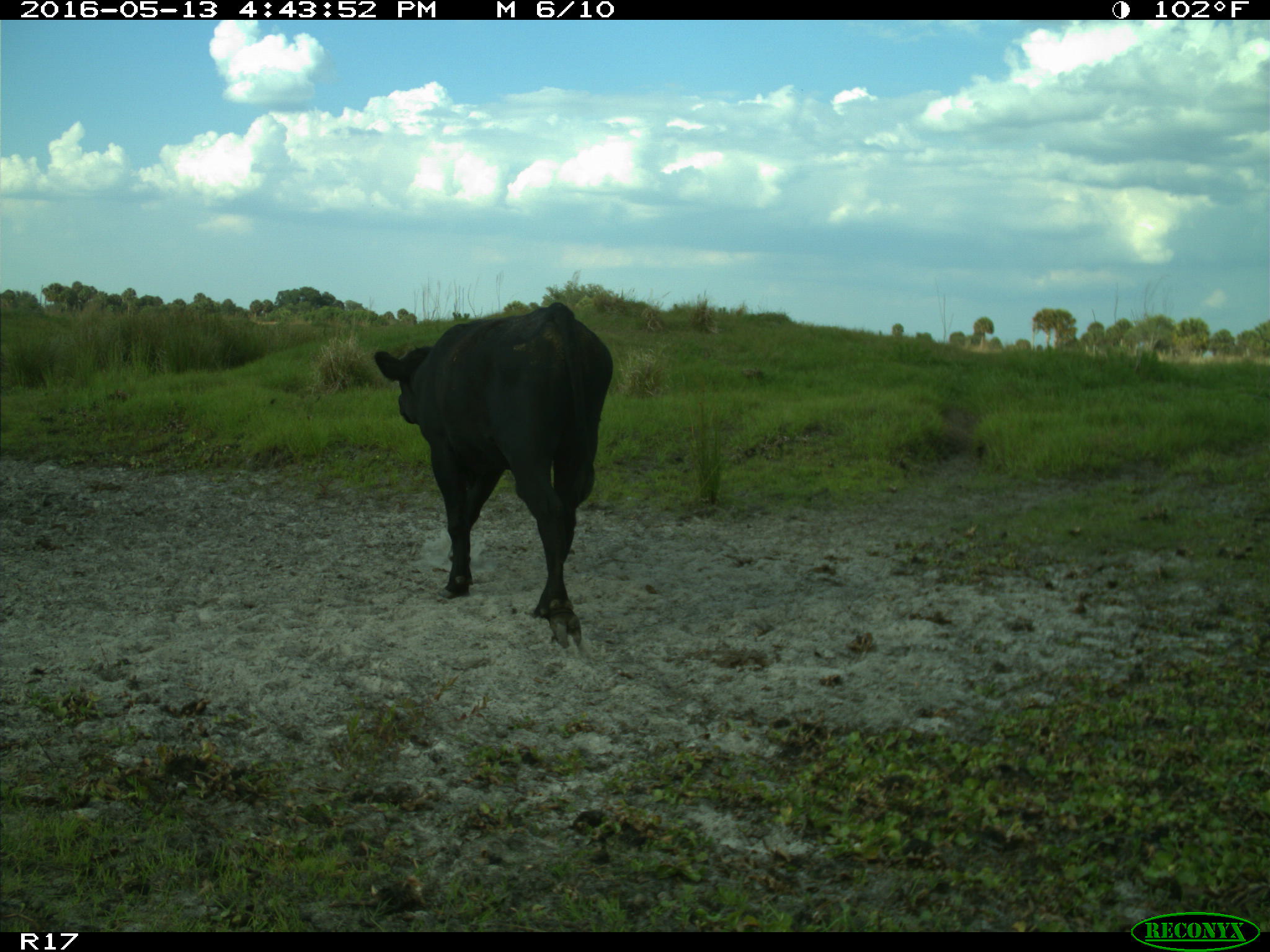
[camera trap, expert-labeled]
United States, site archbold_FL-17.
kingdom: Animalia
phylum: Chordata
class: Mammalia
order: Artiodactyla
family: Bovidae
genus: Bos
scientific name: Bos taurus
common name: domestic cow